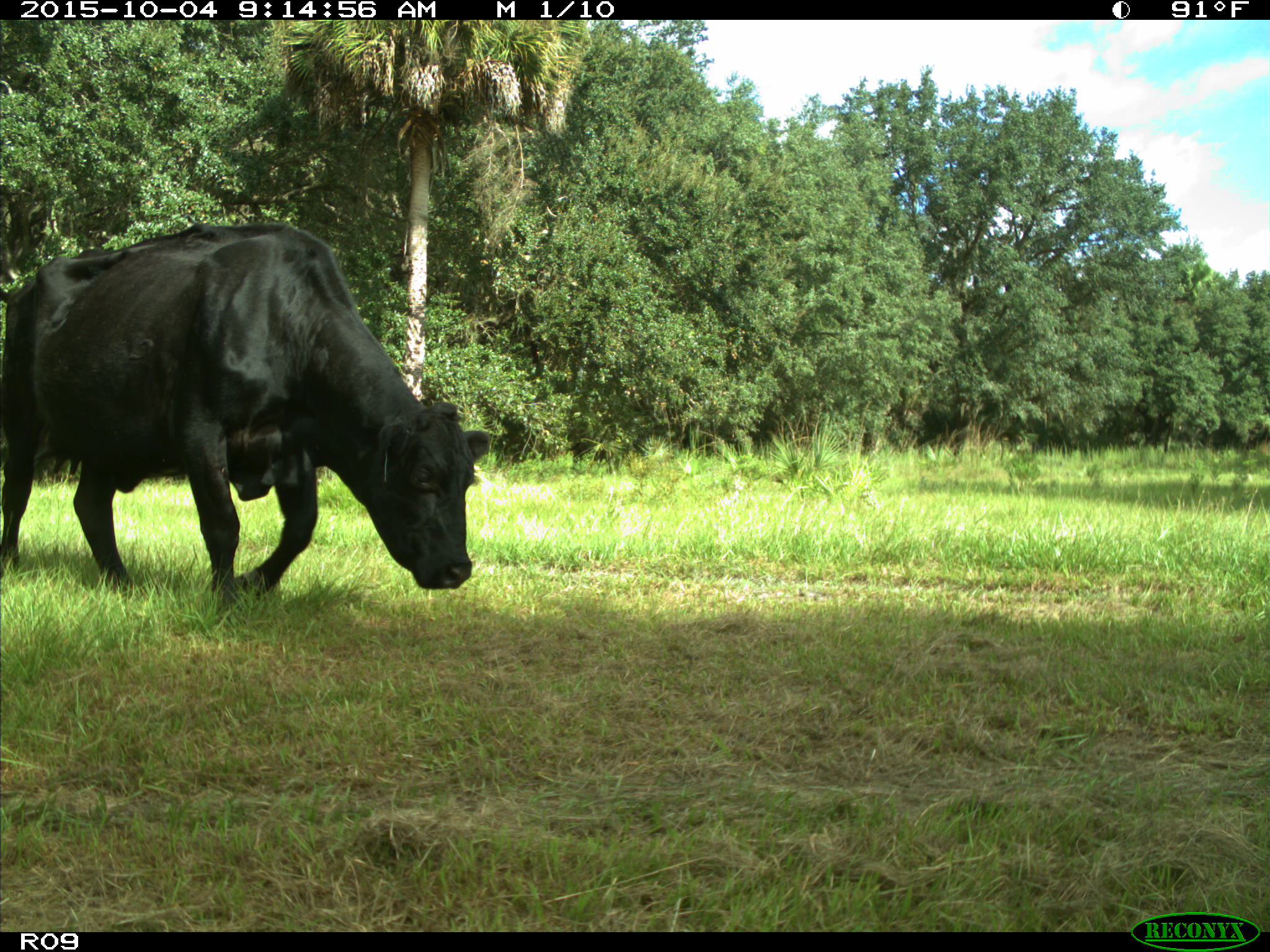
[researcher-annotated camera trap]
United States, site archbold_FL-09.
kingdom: Animalia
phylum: Chordata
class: Mammalia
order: Artiodactyla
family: Bovidae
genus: Bos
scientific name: Bos taurus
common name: domestic cow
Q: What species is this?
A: Bos taurus (domestic cow).